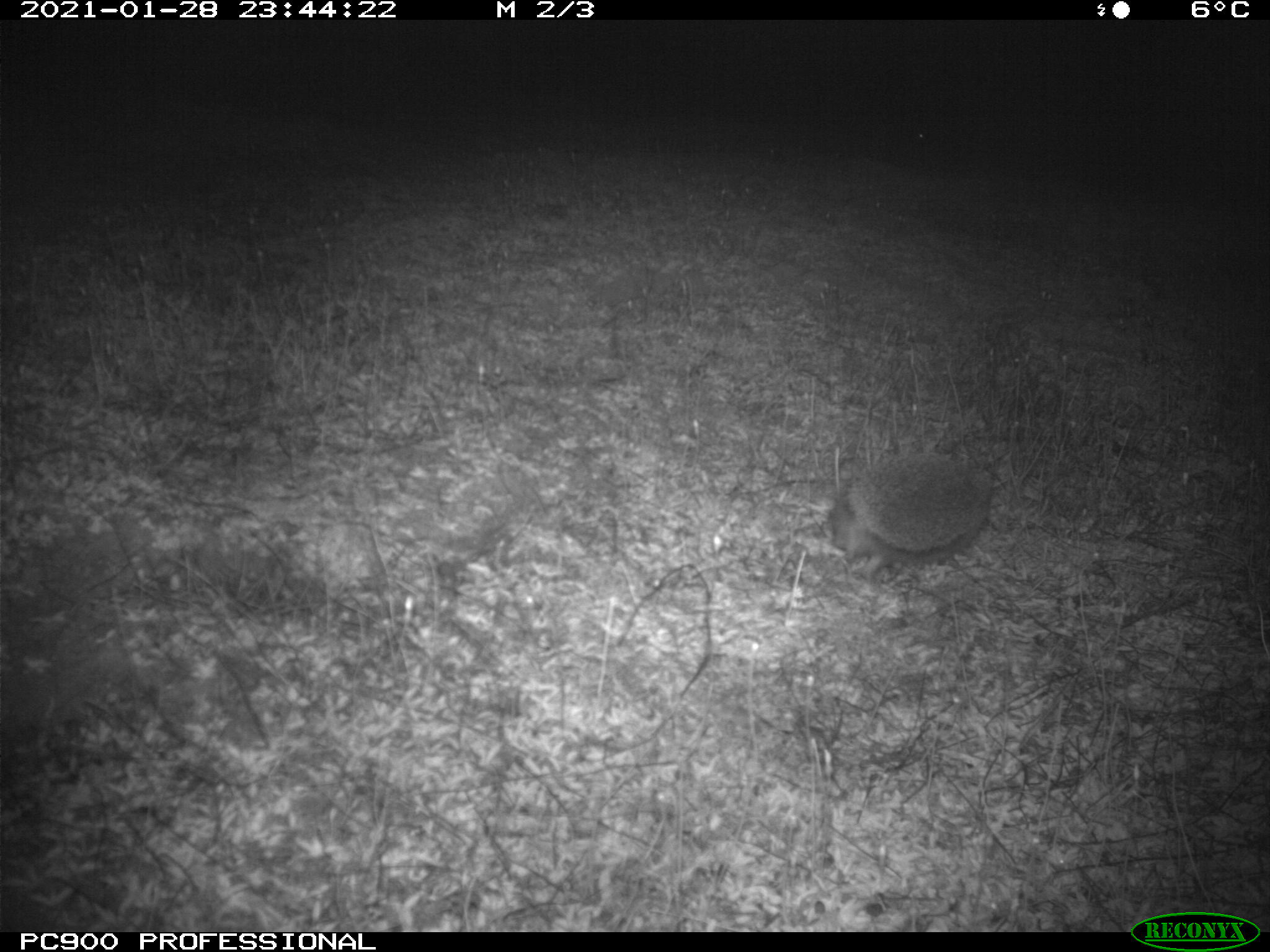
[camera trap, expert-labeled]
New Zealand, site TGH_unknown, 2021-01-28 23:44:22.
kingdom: Animalia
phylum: Chordata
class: Mammalia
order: Eulipotyphla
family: Erinaceidae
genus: Erinaceus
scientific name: Erinaceus europaeus europaeus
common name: european hedgehog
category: hedgehog